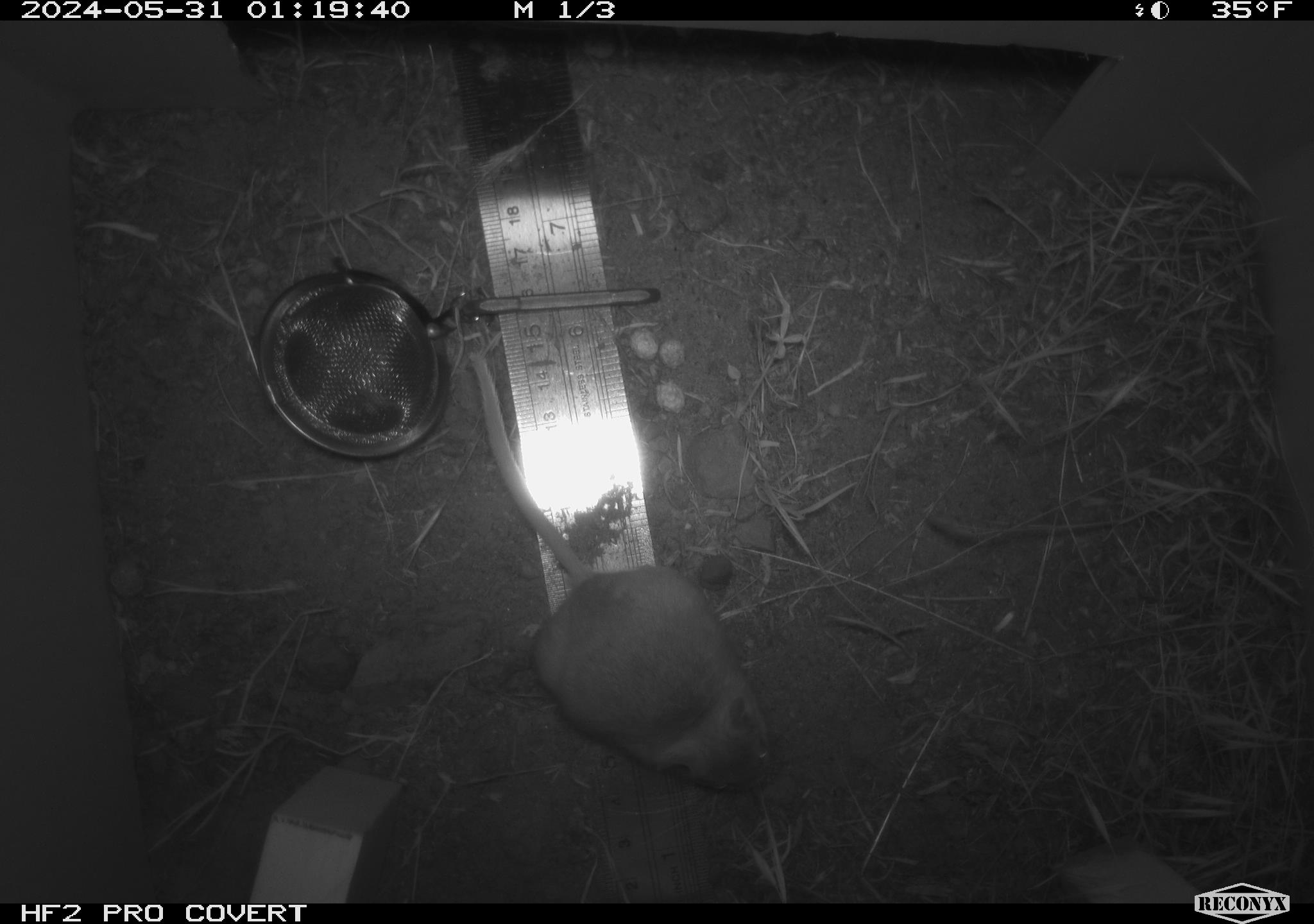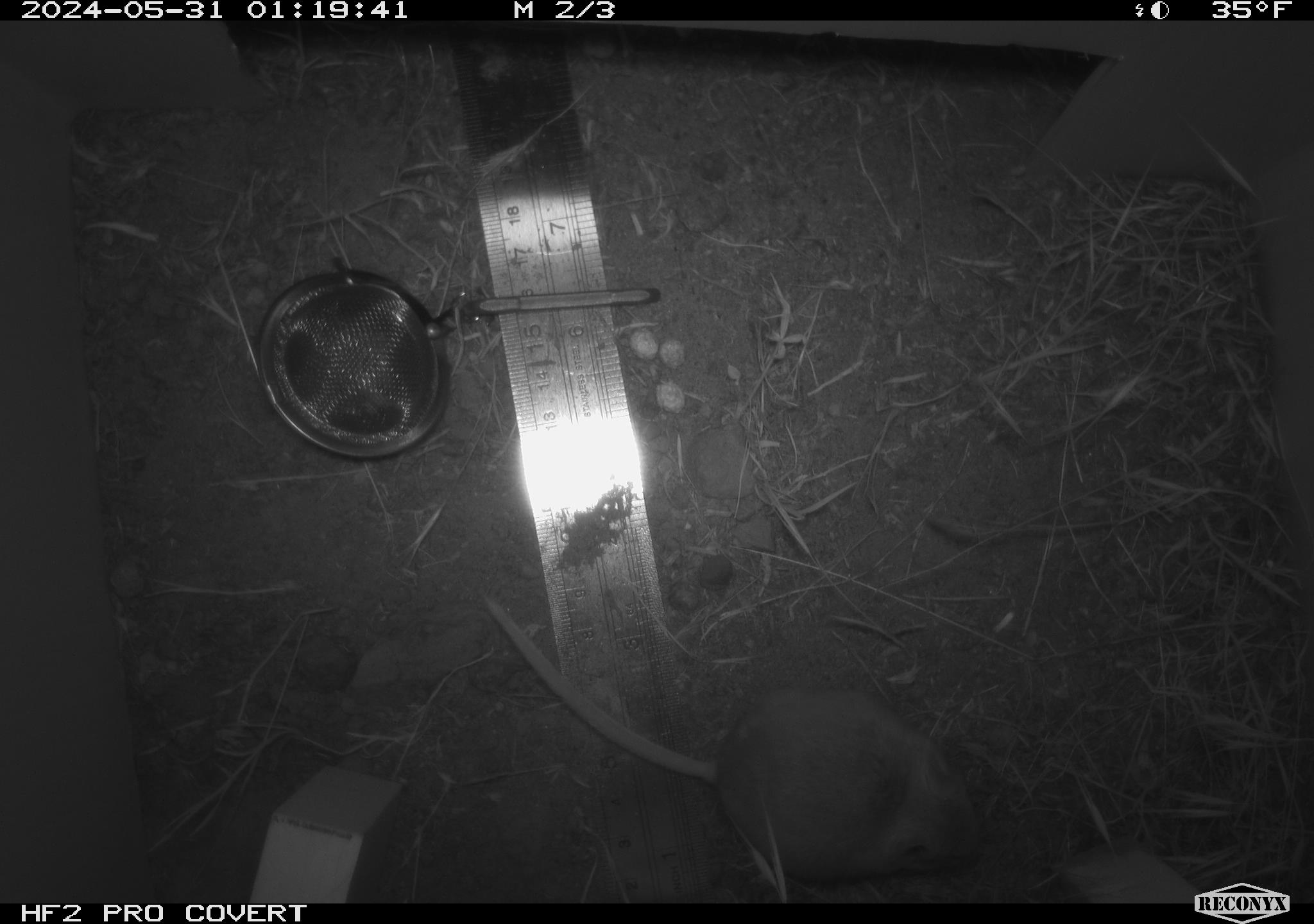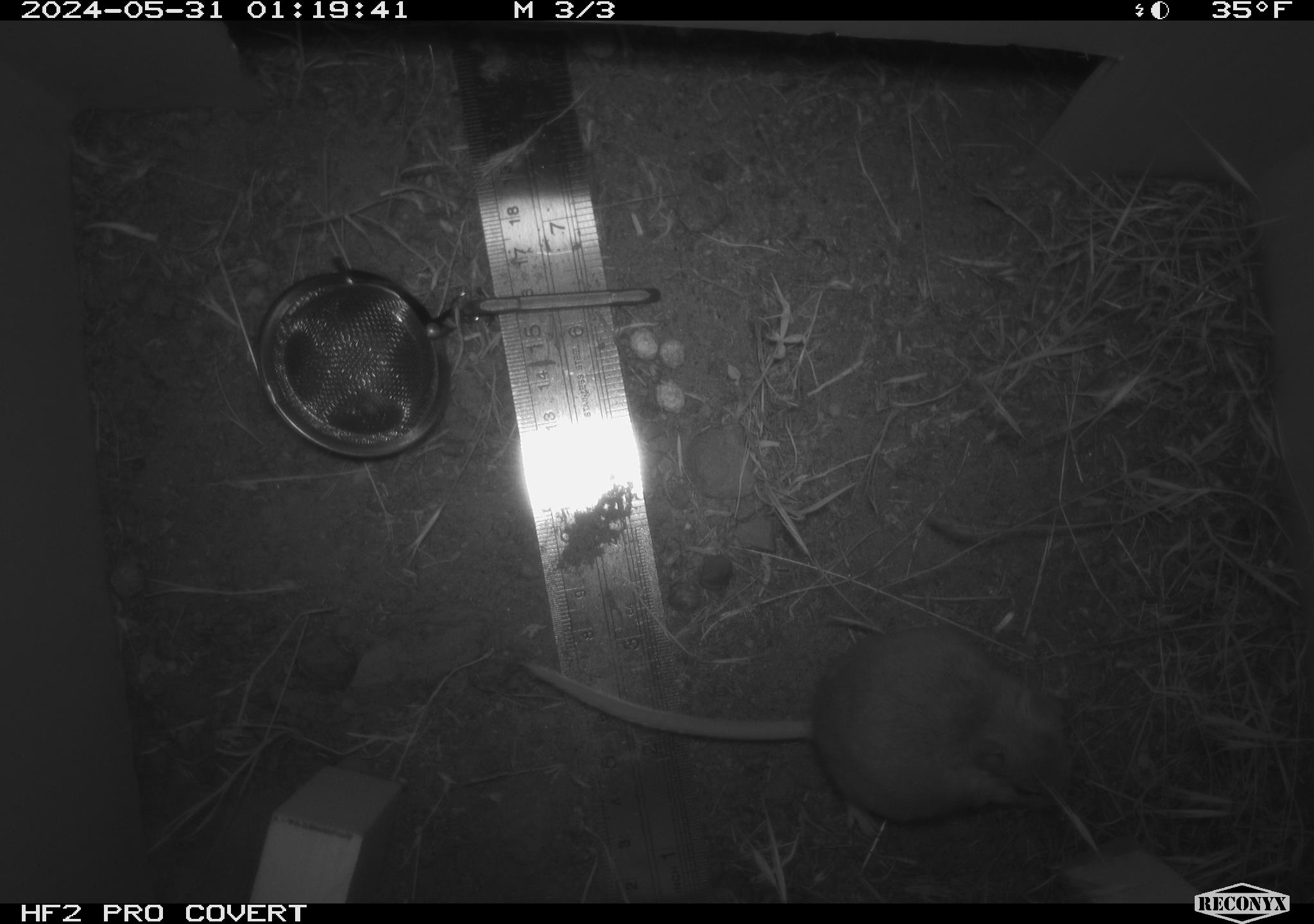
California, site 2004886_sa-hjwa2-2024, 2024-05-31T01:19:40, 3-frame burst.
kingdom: Animalia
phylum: Chordata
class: Mammalia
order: Rodentia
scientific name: Rodentia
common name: rodent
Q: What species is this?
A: Rodent (Rodentia).